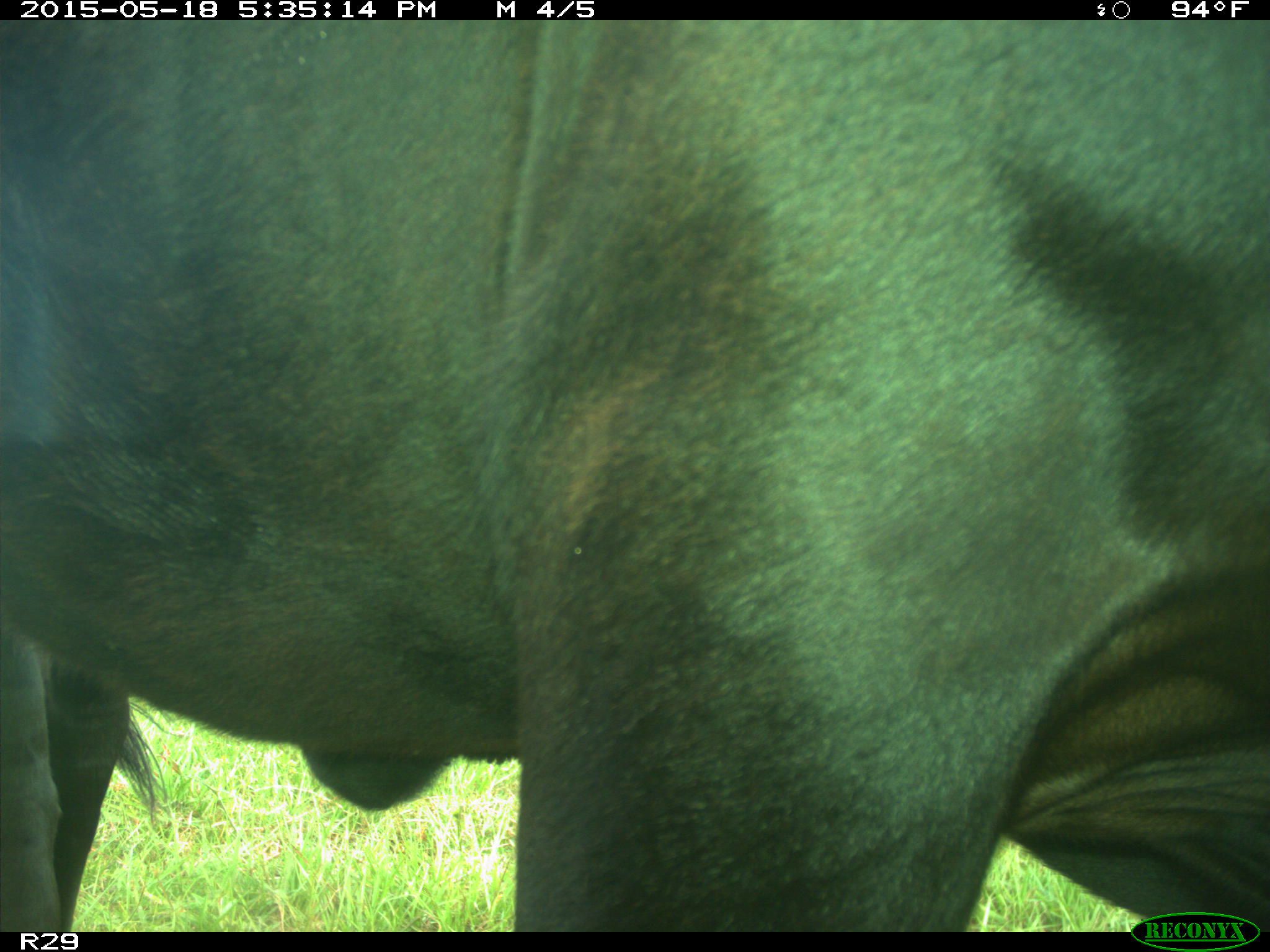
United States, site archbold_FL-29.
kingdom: Animalia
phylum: Chordata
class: Mammalia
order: Artiodactyla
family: Bovidae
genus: Bos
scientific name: Bos taurus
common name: domestic cow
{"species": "Bos taurus (domestic cow)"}